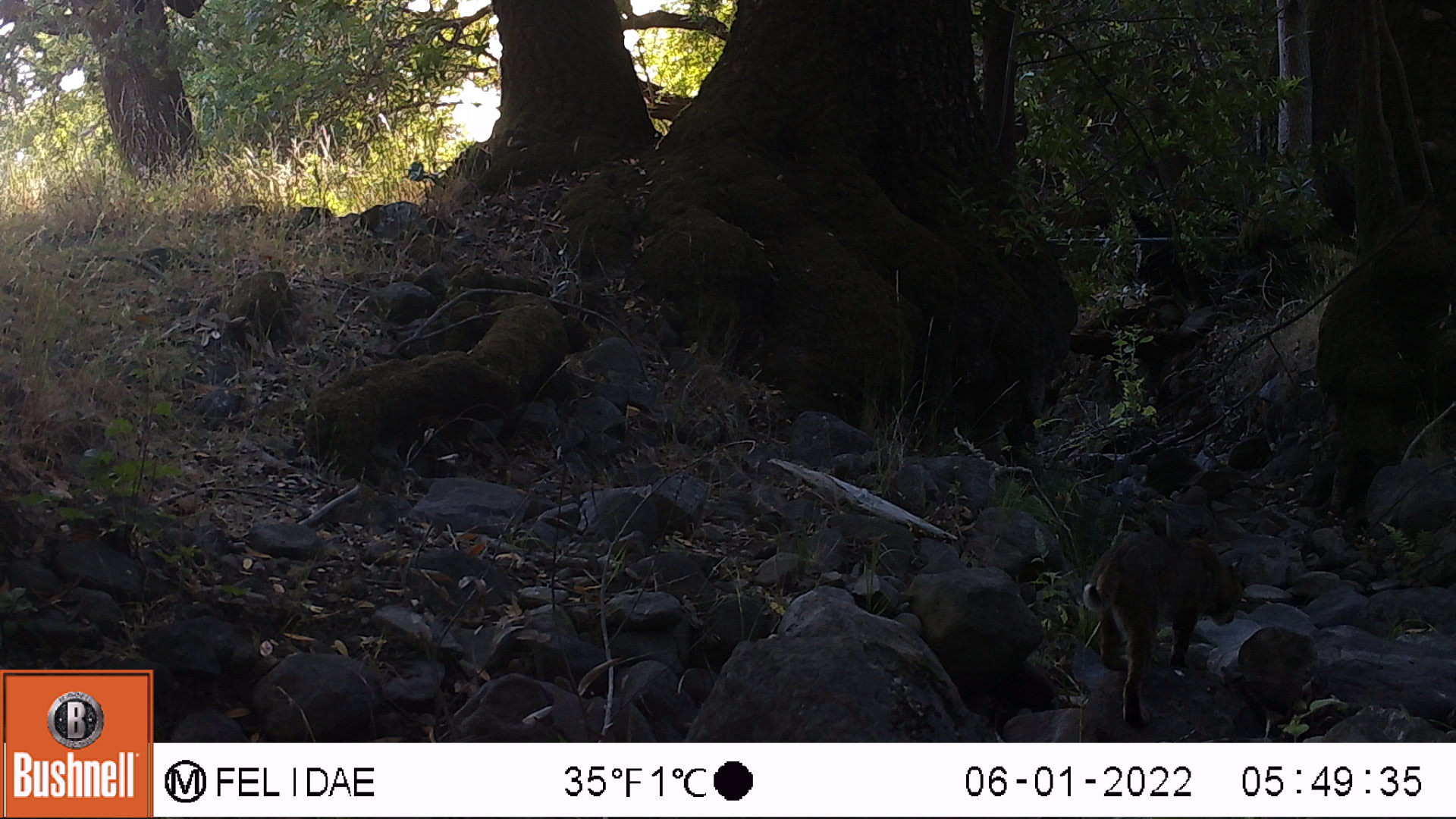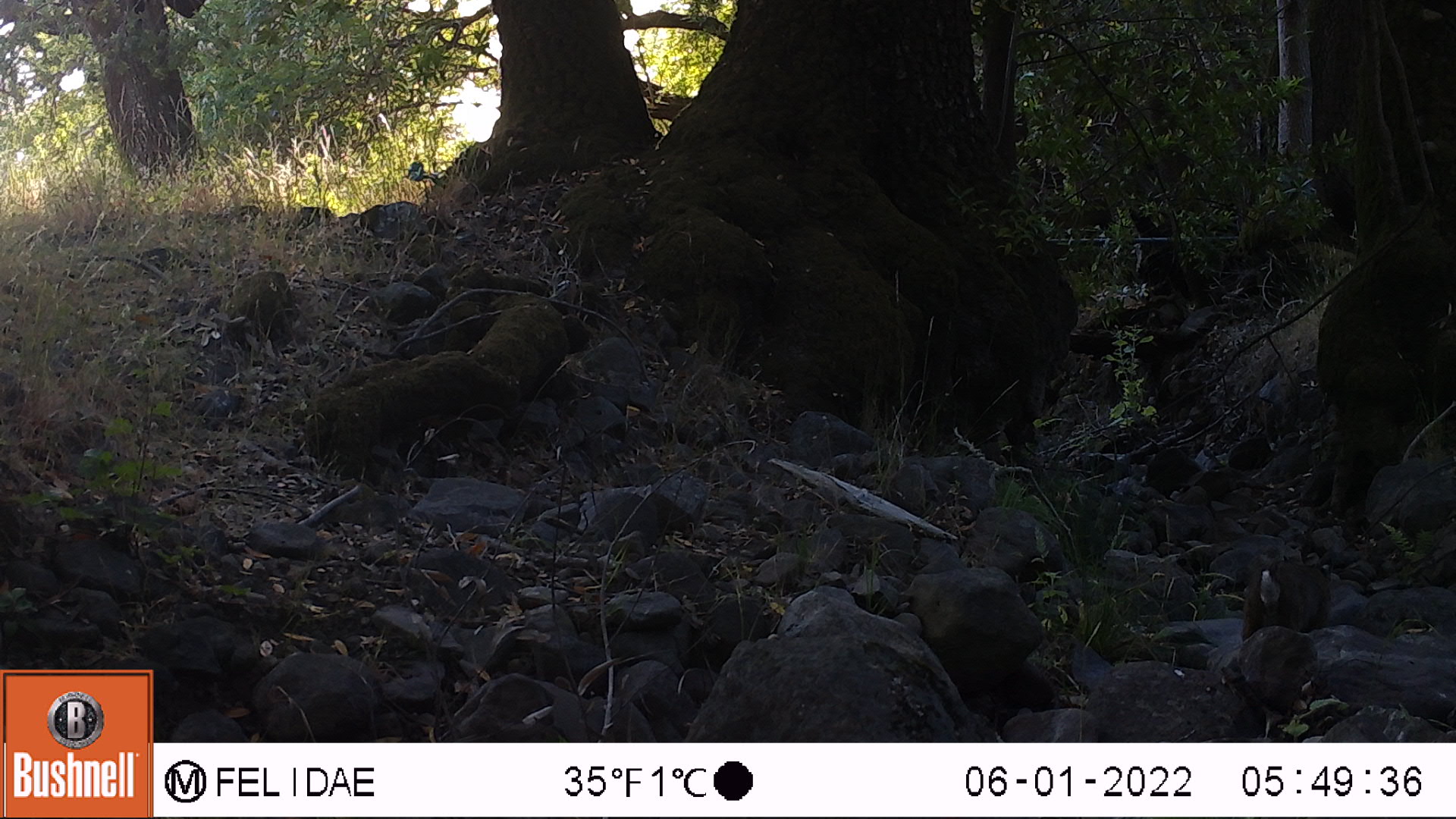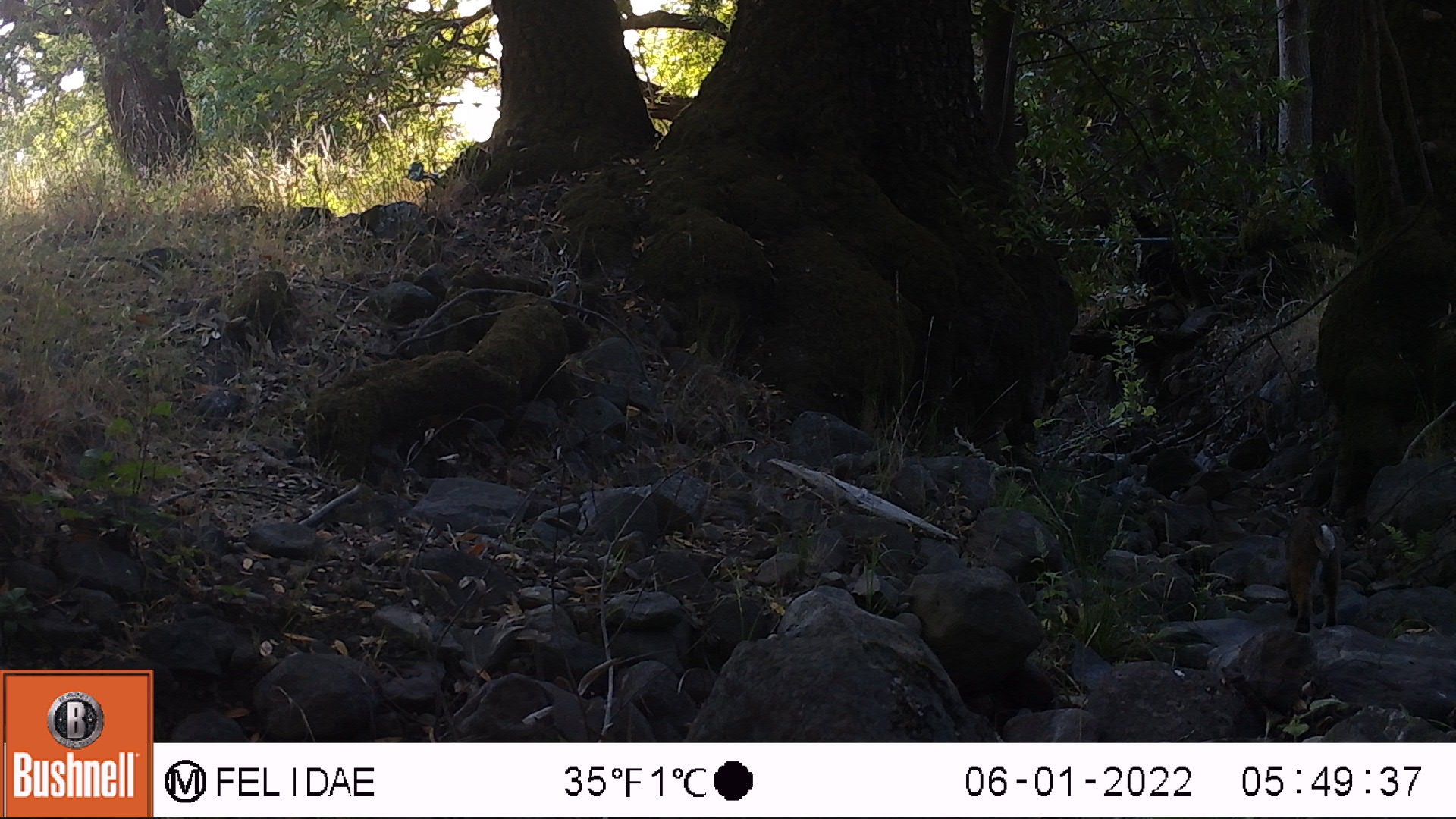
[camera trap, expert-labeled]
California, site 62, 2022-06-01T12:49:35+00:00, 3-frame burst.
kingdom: Animalia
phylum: Chordata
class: Mammalia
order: Carnivora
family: Felidae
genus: Lynx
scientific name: Lynx rufus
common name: bobcat